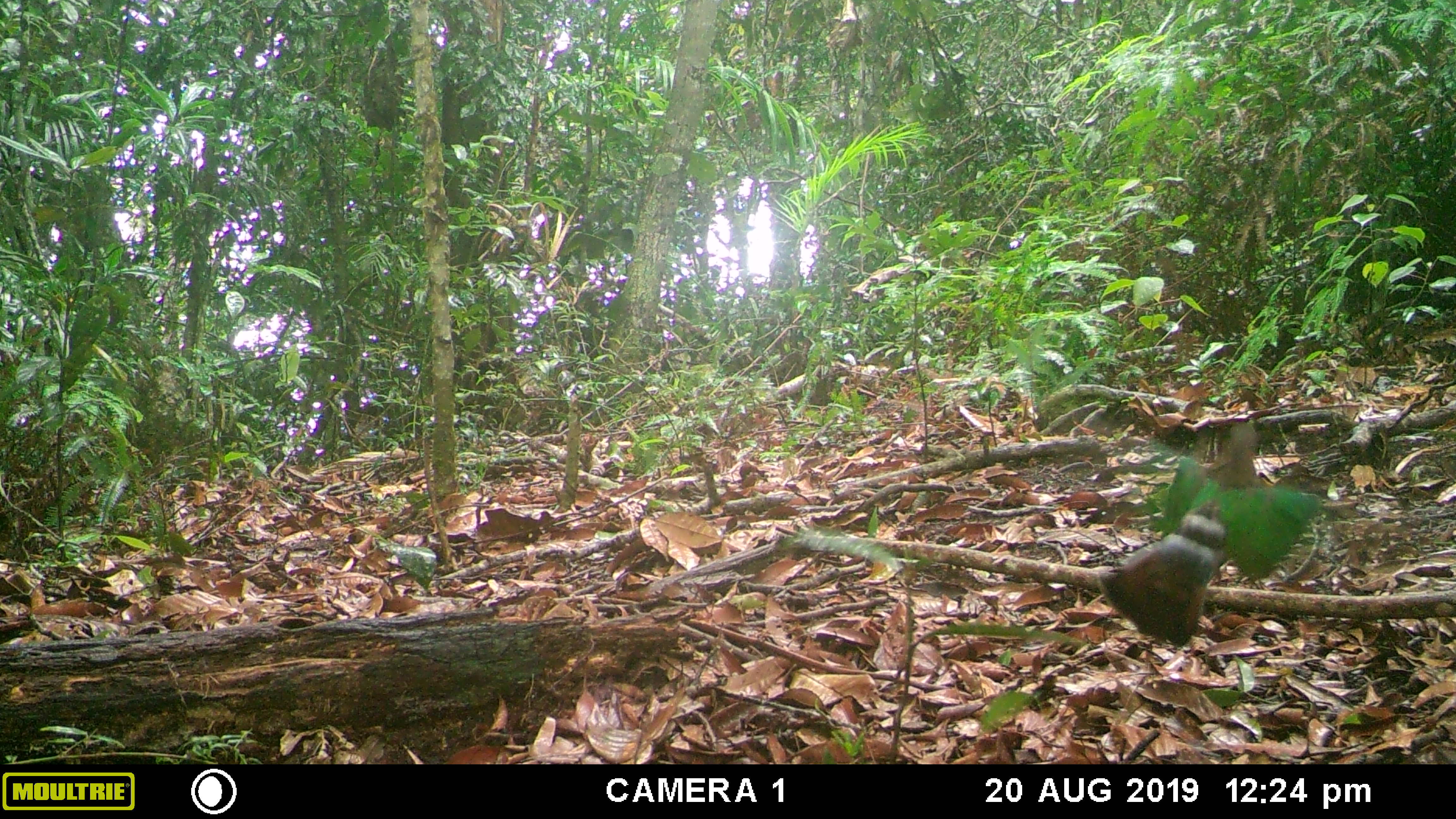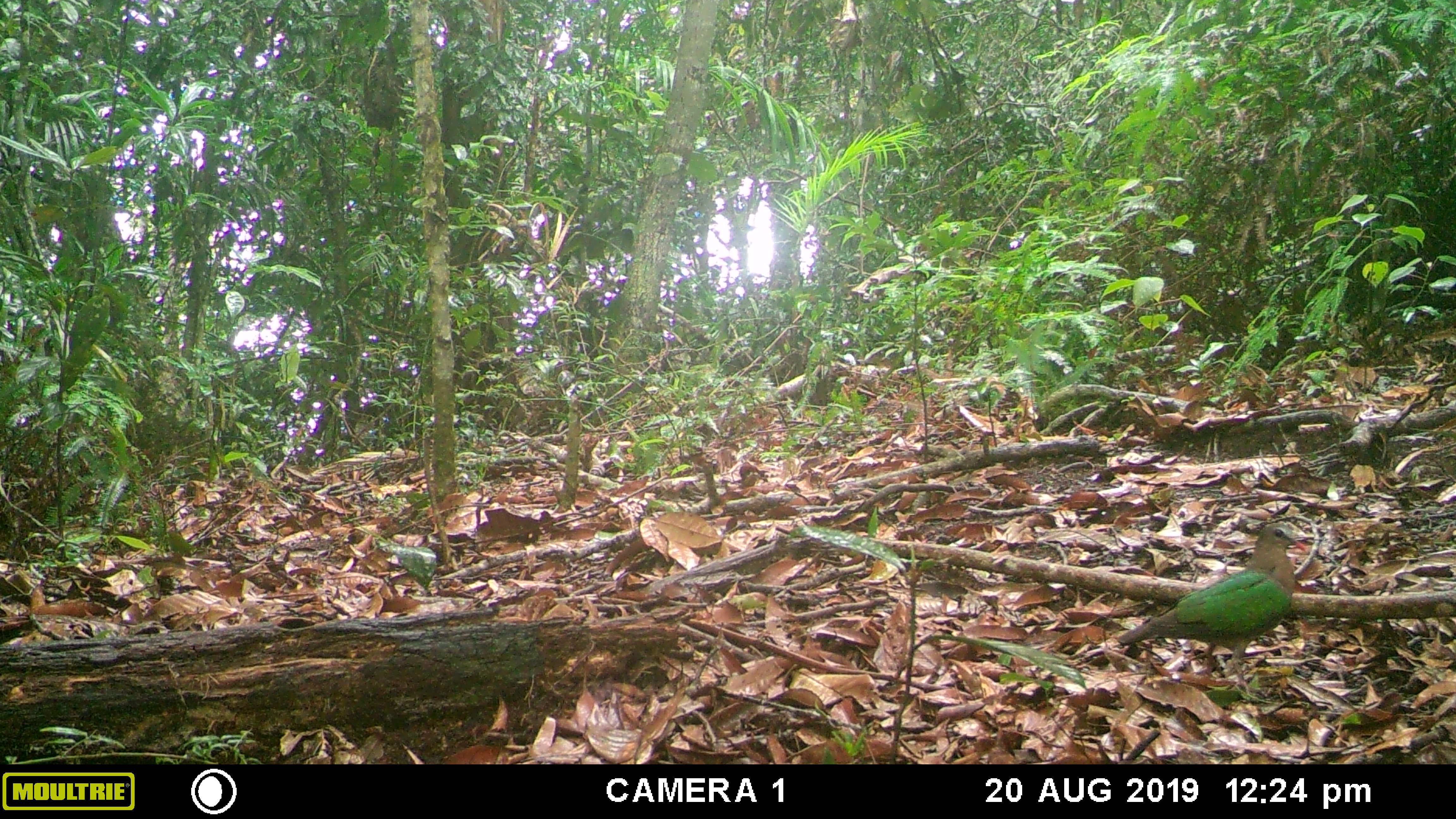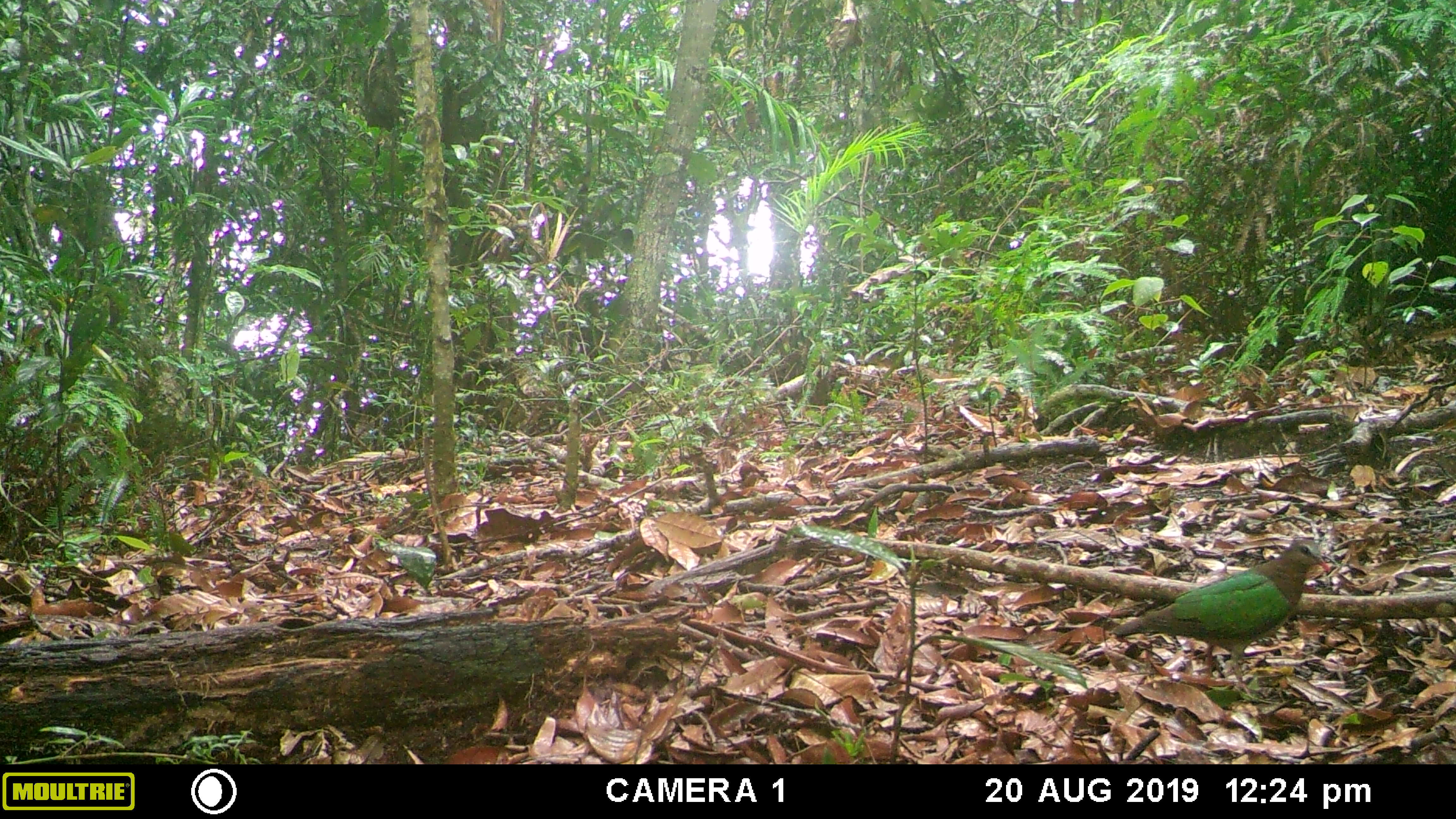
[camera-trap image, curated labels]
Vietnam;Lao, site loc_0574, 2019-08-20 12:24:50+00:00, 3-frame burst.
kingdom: Animalia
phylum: Chordata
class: Aves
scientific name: Aves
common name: bird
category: unidentified bird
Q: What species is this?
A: Unidentified bird (bird) (Aves).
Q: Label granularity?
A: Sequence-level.